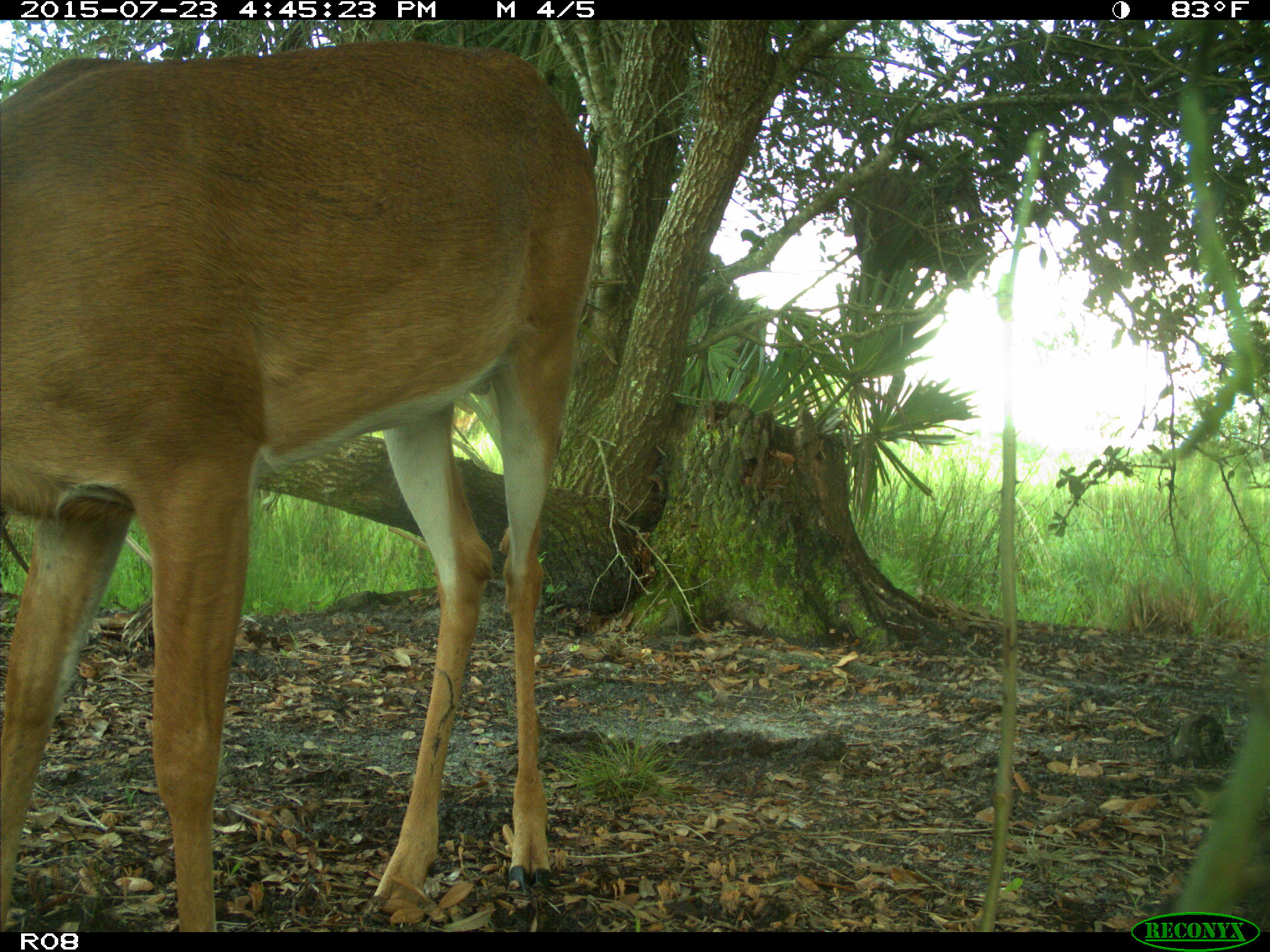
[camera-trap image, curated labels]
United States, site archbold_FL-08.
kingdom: Animalia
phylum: Chordata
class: Mammalia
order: Artiodactyla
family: Cervidae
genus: Odocoileus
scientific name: Odocoileus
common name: deer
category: unidentified deer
Unidentified deer (deer) (Odocoileus).